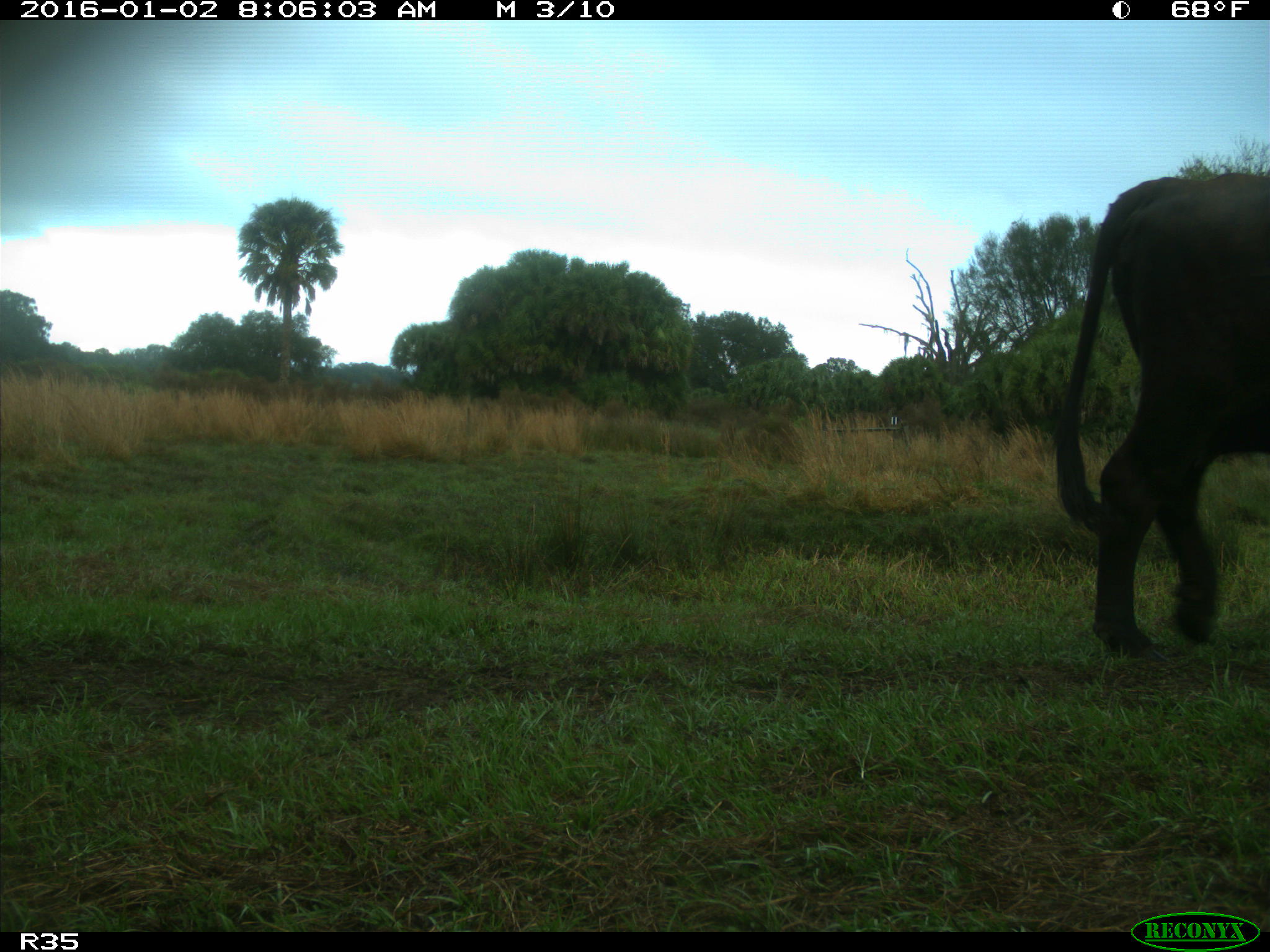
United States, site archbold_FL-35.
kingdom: Animalia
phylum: Chordata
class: Mammalia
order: Artiodactyla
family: Bovidae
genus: Bos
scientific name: Bos taurus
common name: domestic cow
Bos taurus (domestic cow).